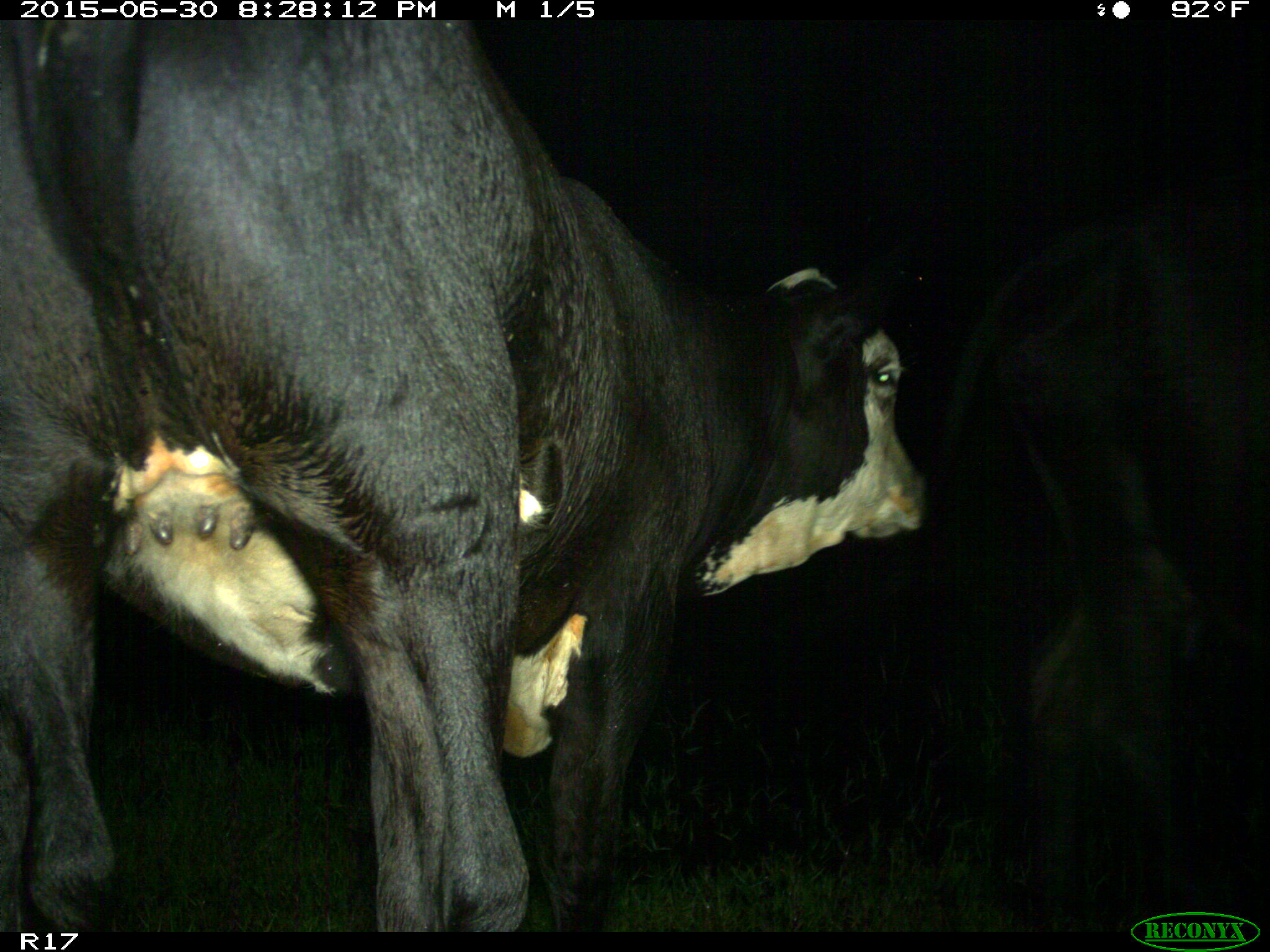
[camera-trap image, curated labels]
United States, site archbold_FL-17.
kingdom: Animalia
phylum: Chordata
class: Mammalia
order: Artiodactyla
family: Bovidae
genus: Bos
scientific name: Bos taurus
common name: domestic cow